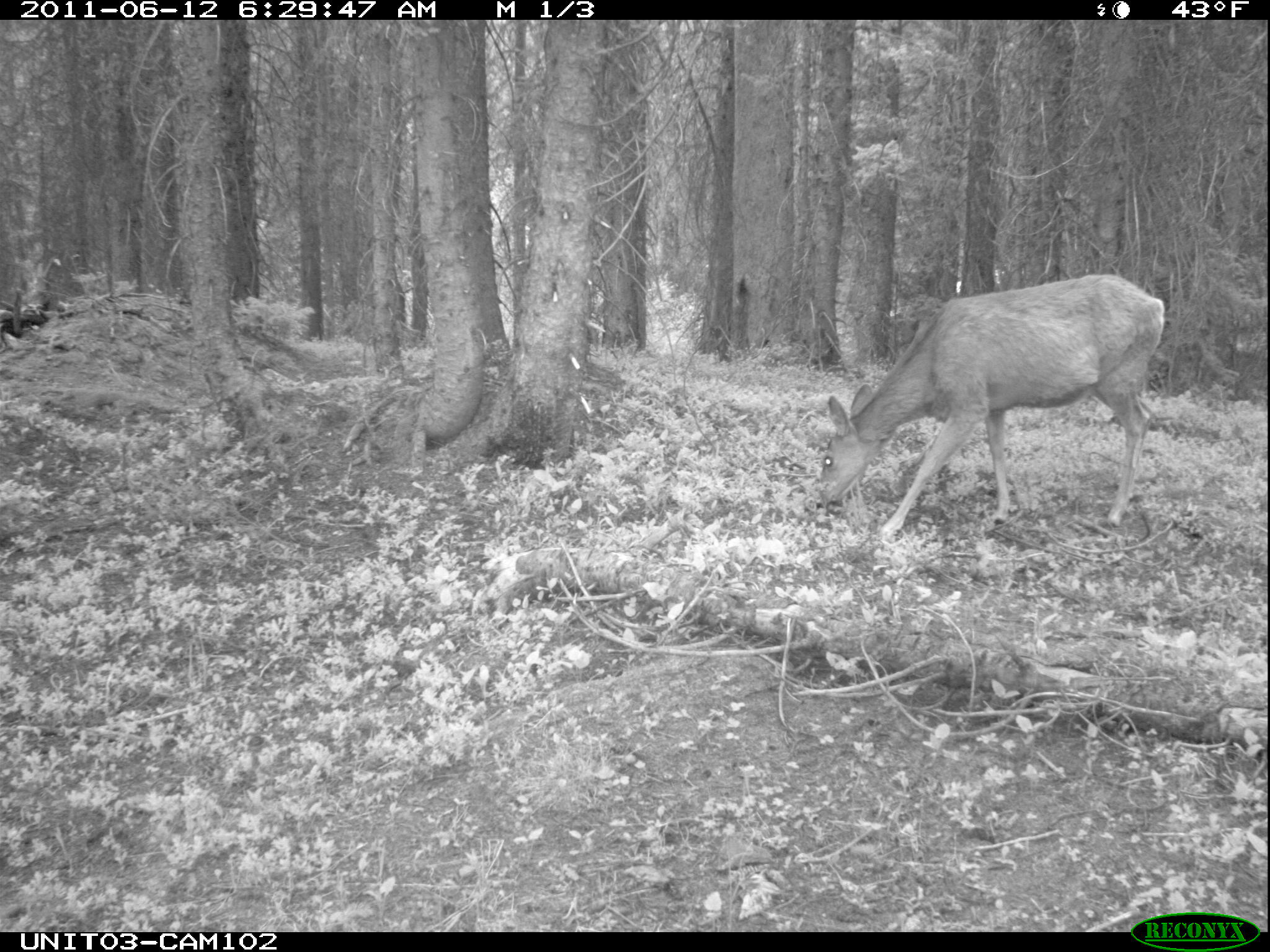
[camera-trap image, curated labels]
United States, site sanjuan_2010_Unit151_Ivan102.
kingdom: Animalia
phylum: Chordata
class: Mammalia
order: Artiodactyla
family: Cervidae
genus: Odocoileus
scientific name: Odocoileus hemionus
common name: mule deer